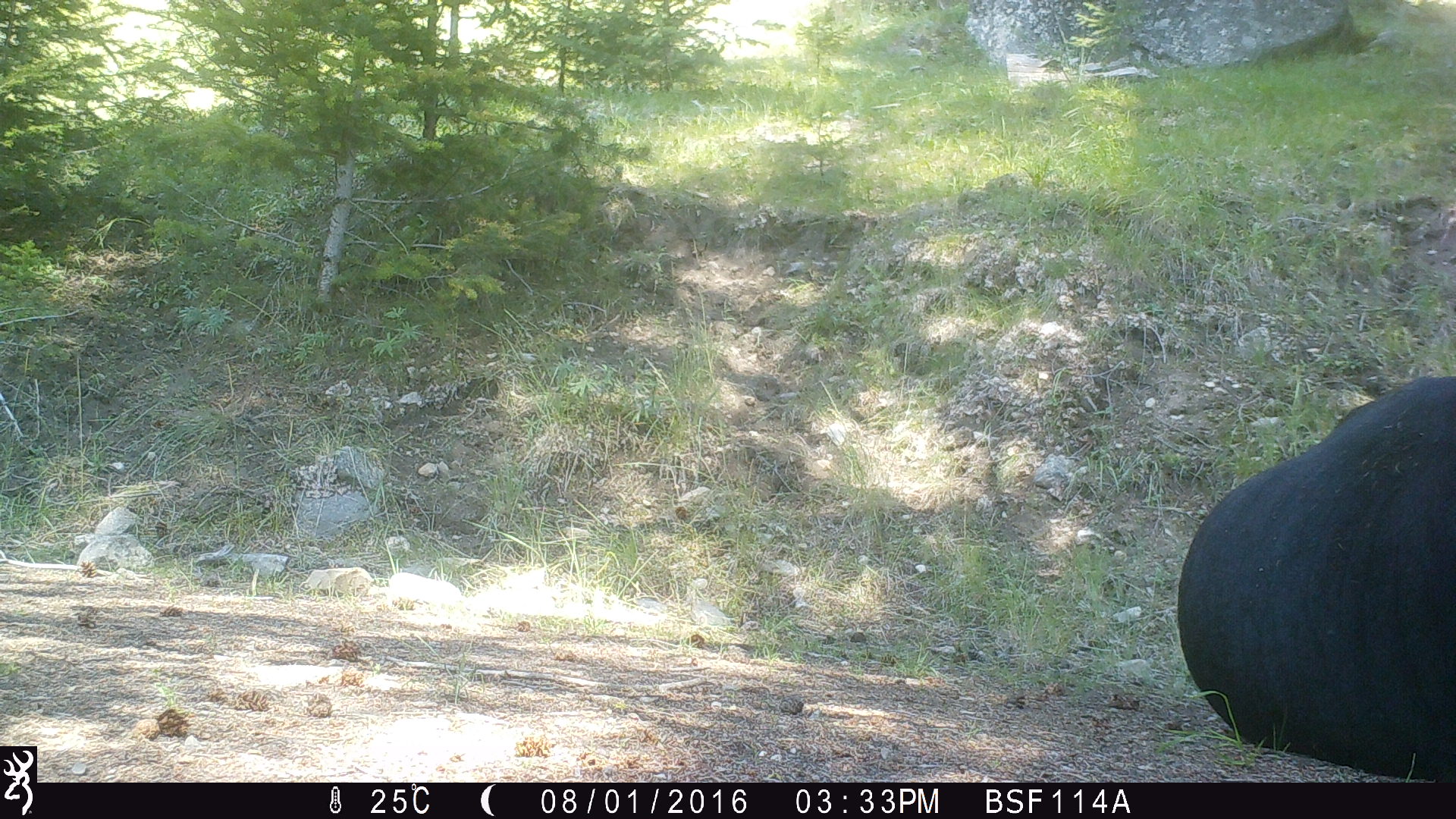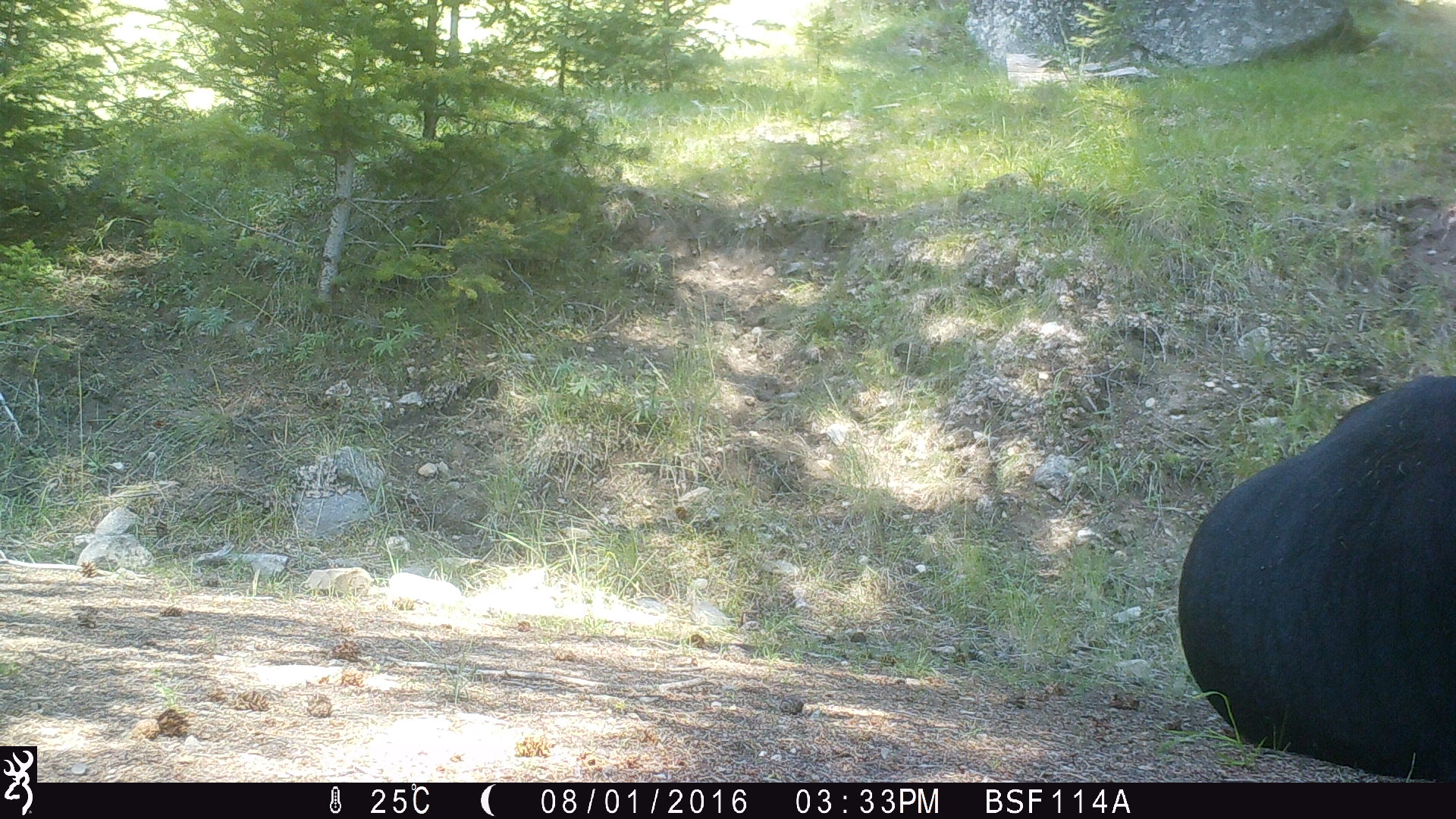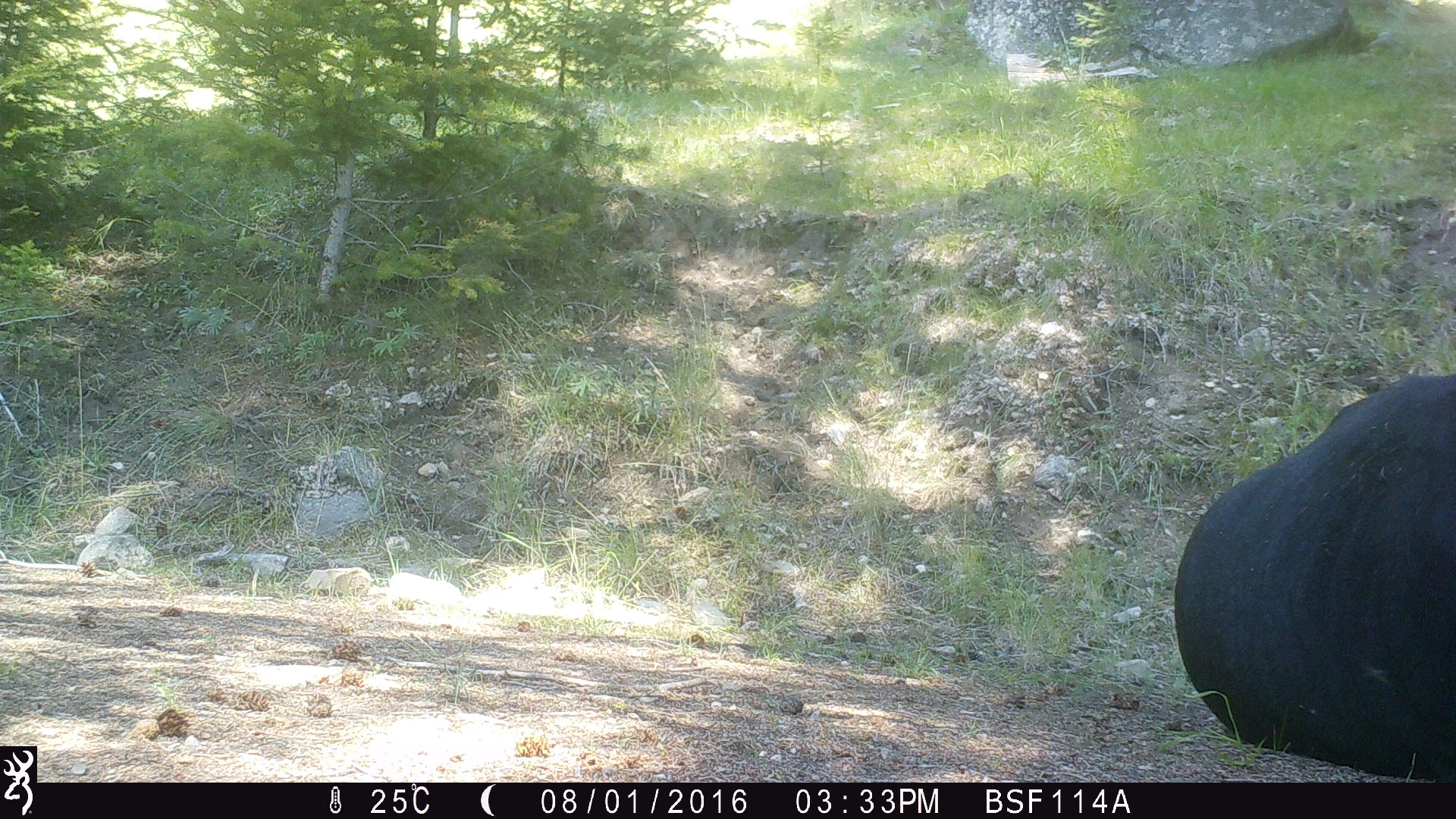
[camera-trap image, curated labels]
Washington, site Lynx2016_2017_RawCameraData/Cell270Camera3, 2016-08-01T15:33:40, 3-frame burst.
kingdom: Animalia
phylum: Chordata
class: Mammalia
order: Artiodactyla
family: Bovidae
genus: Bos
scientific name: Bos taurus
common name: domestic cattle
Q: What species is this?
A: Domestic cattle (Bos taurus).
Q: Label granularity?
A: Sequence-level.